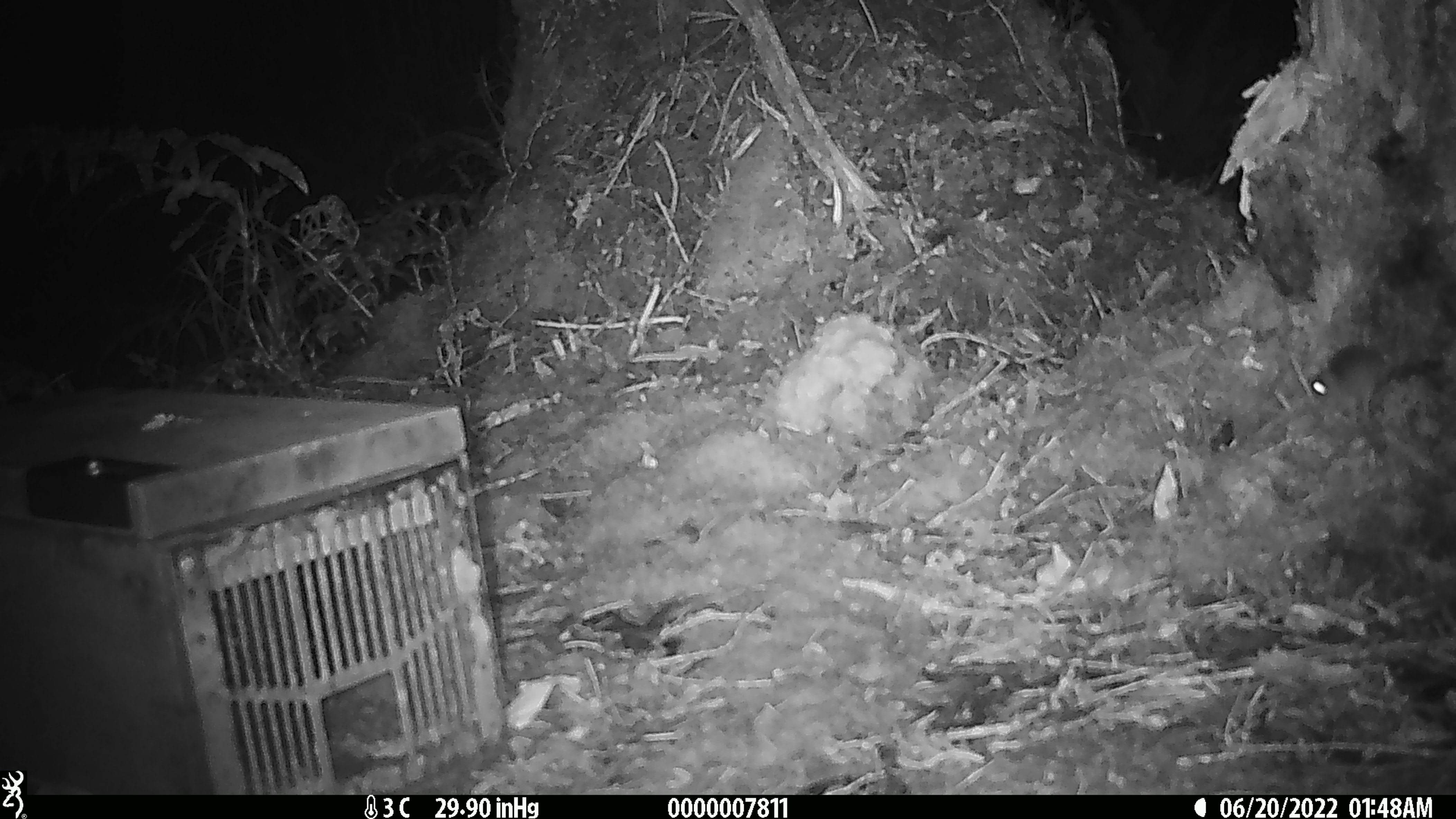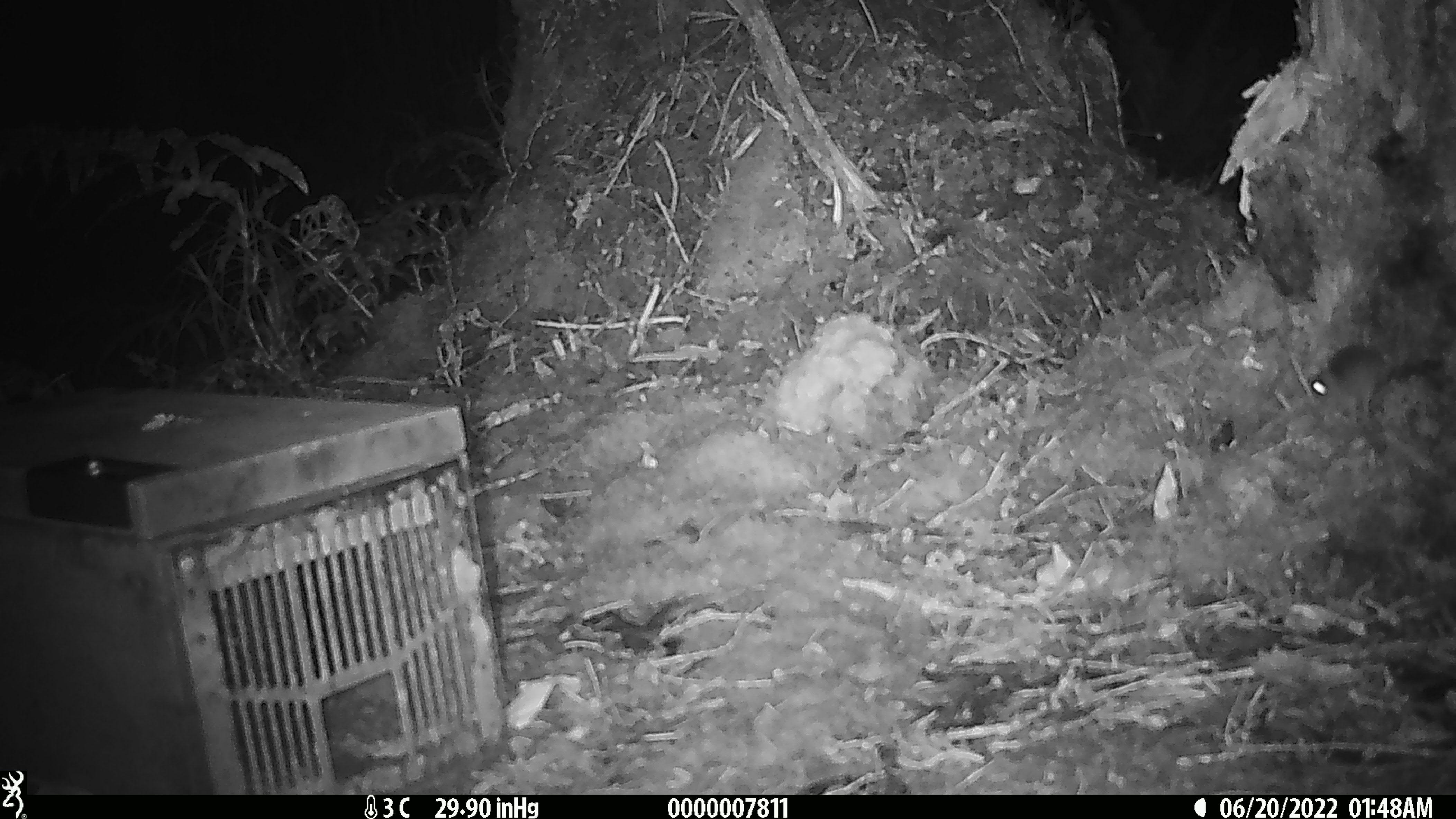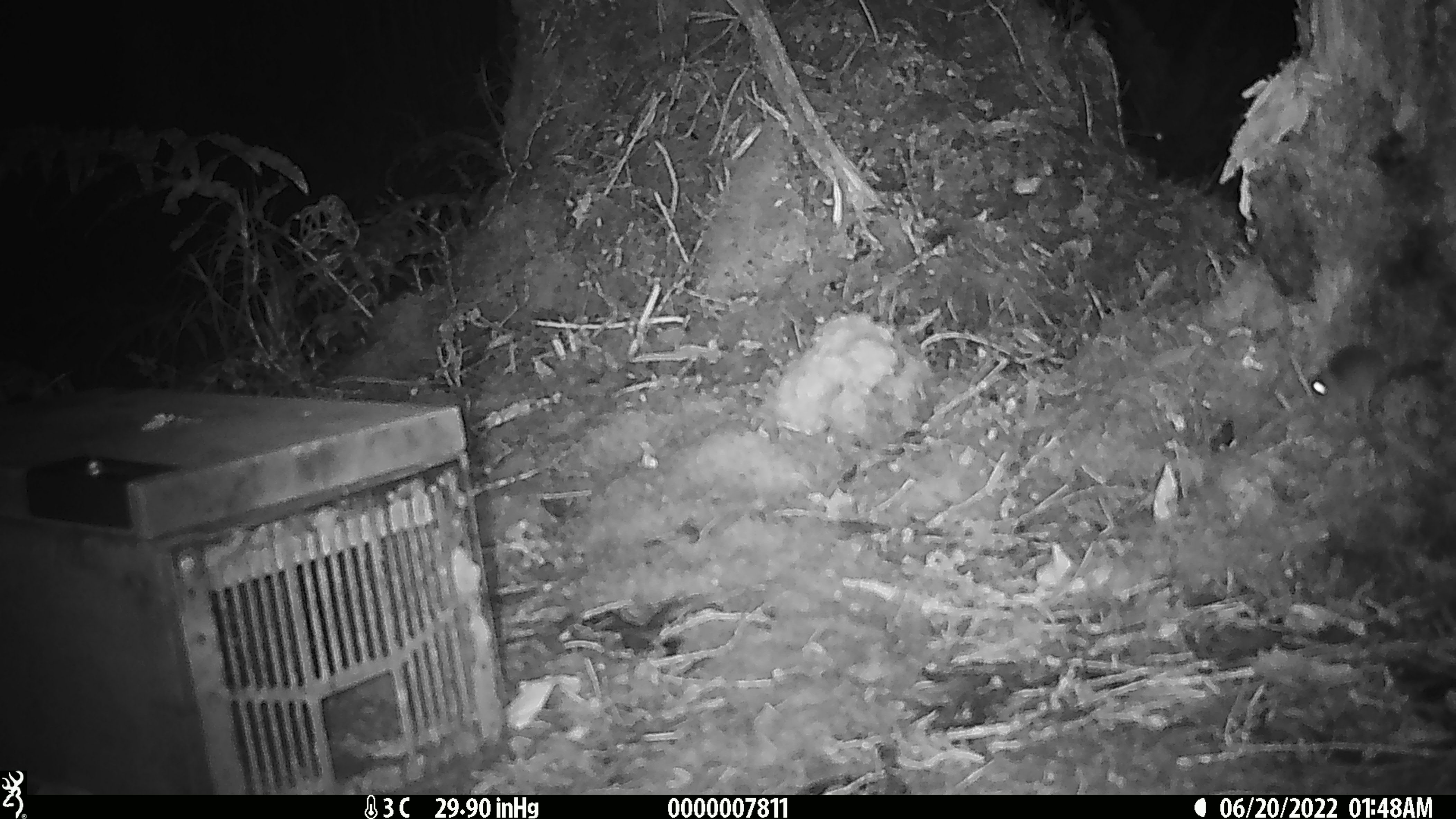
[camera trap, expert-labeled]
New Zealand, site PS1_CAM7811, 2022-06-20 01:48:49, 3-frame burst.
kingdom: Animalia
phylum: Chordata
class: Mammalia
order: Rodentia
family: Muridae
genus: Mus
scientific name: Mus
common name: mouse